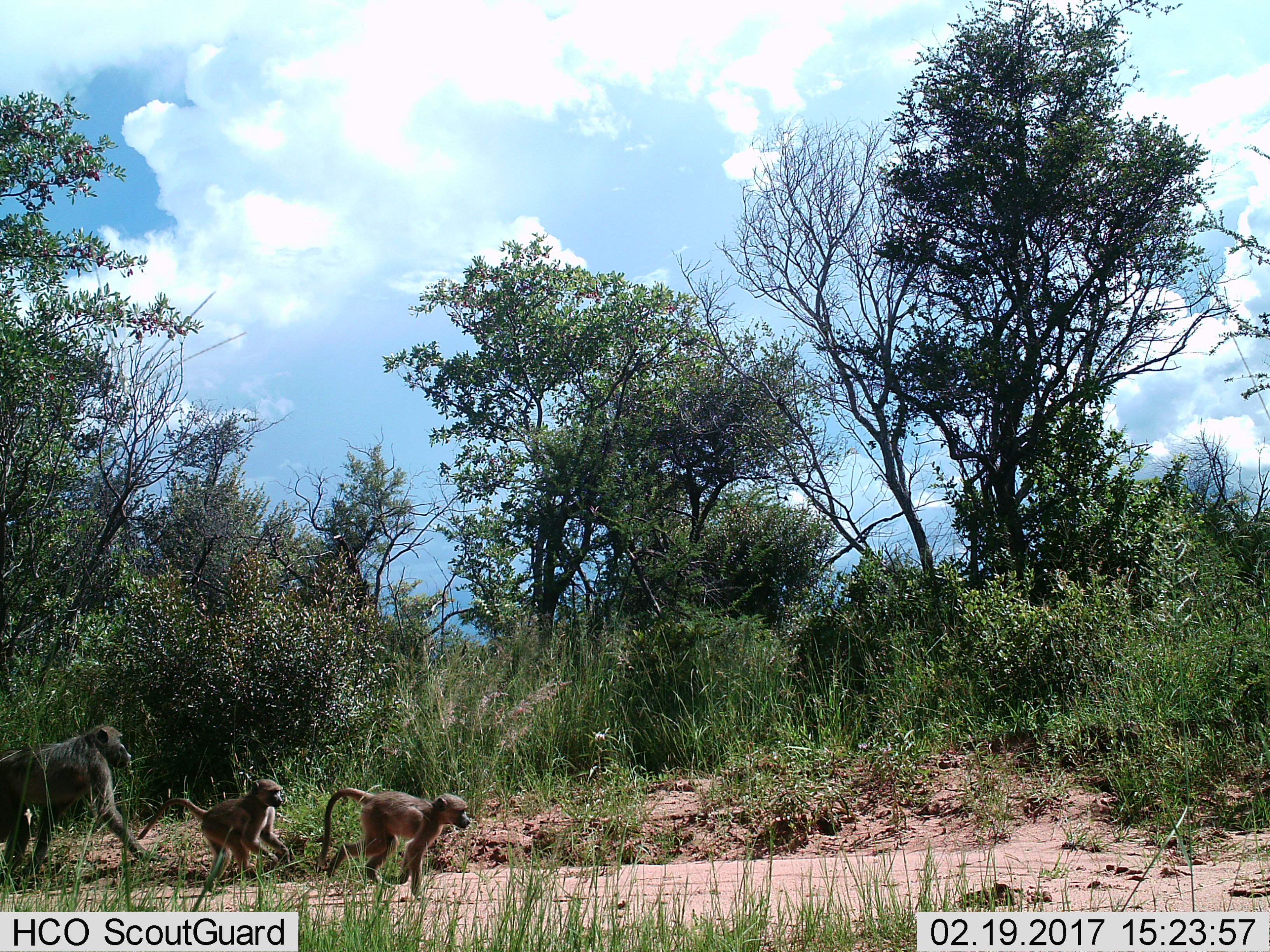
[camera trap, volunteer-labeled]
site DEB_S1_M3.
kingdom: Animalia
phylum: Chordata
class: Mammalia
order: Primates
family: Cercopithecidae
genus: Papio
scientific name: Papio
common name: baboon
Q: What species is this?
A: Baboon (Papio).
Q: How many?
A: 3.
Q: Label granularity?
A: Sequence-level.